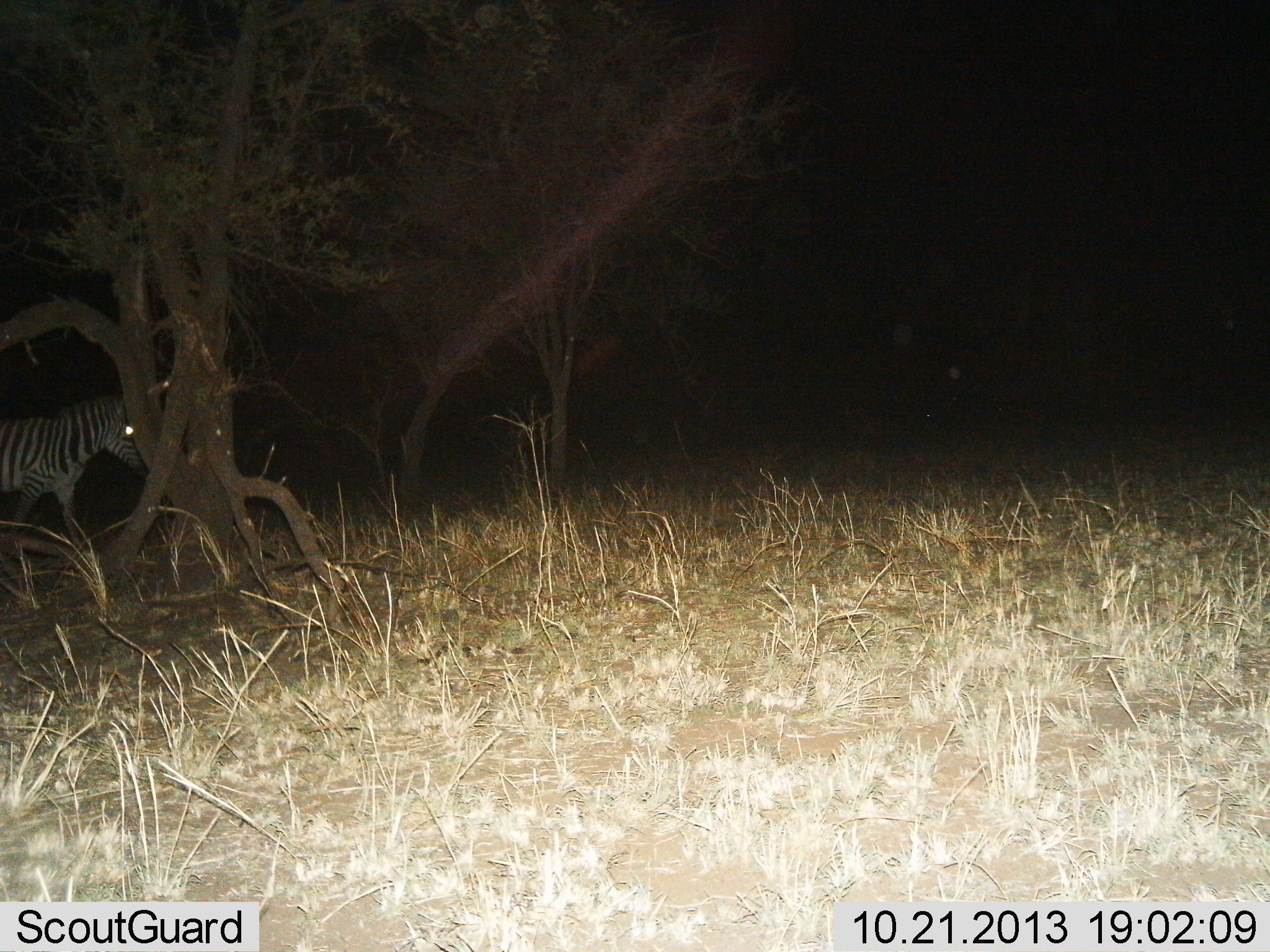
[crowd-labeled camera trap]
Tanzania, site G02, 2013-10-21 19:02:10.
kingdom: Animalia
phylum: Chordata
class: Mammalia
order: Perissodactyla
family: Equidae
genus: Equus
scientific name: Equus quagga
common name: plains zebra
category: zebra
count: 1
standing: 20%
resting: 0%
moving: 80%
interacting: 0%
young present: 0%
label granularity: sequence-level